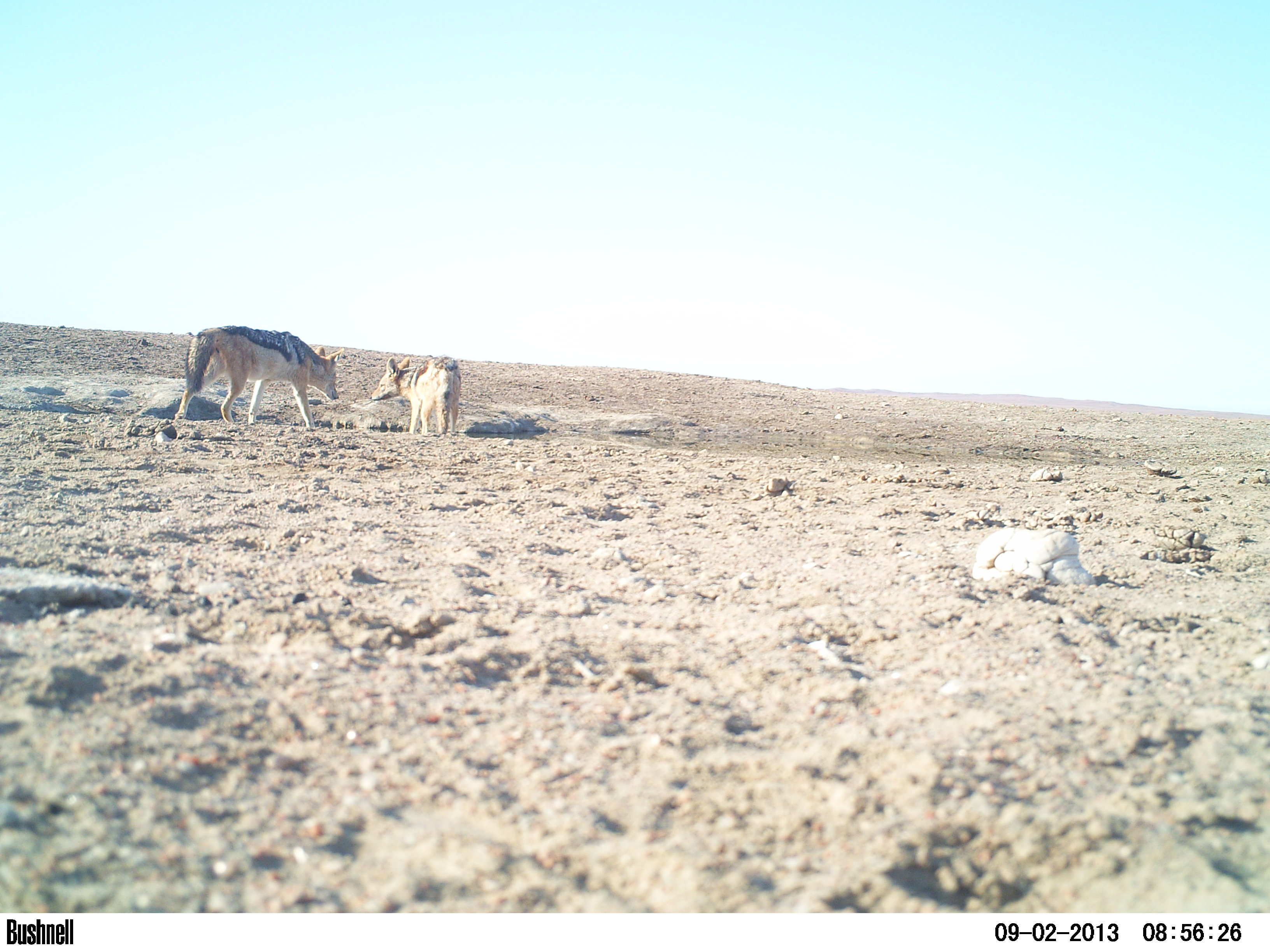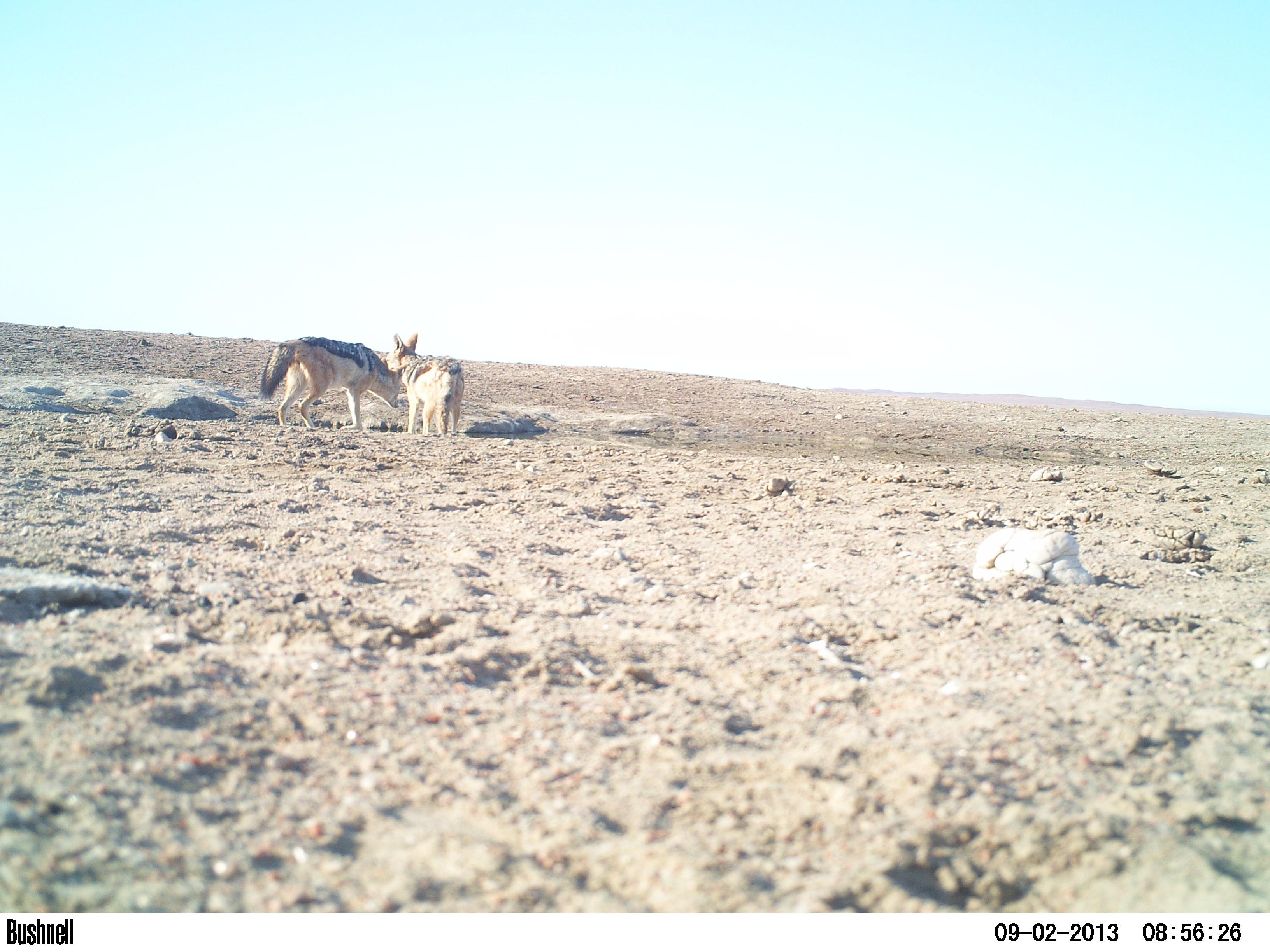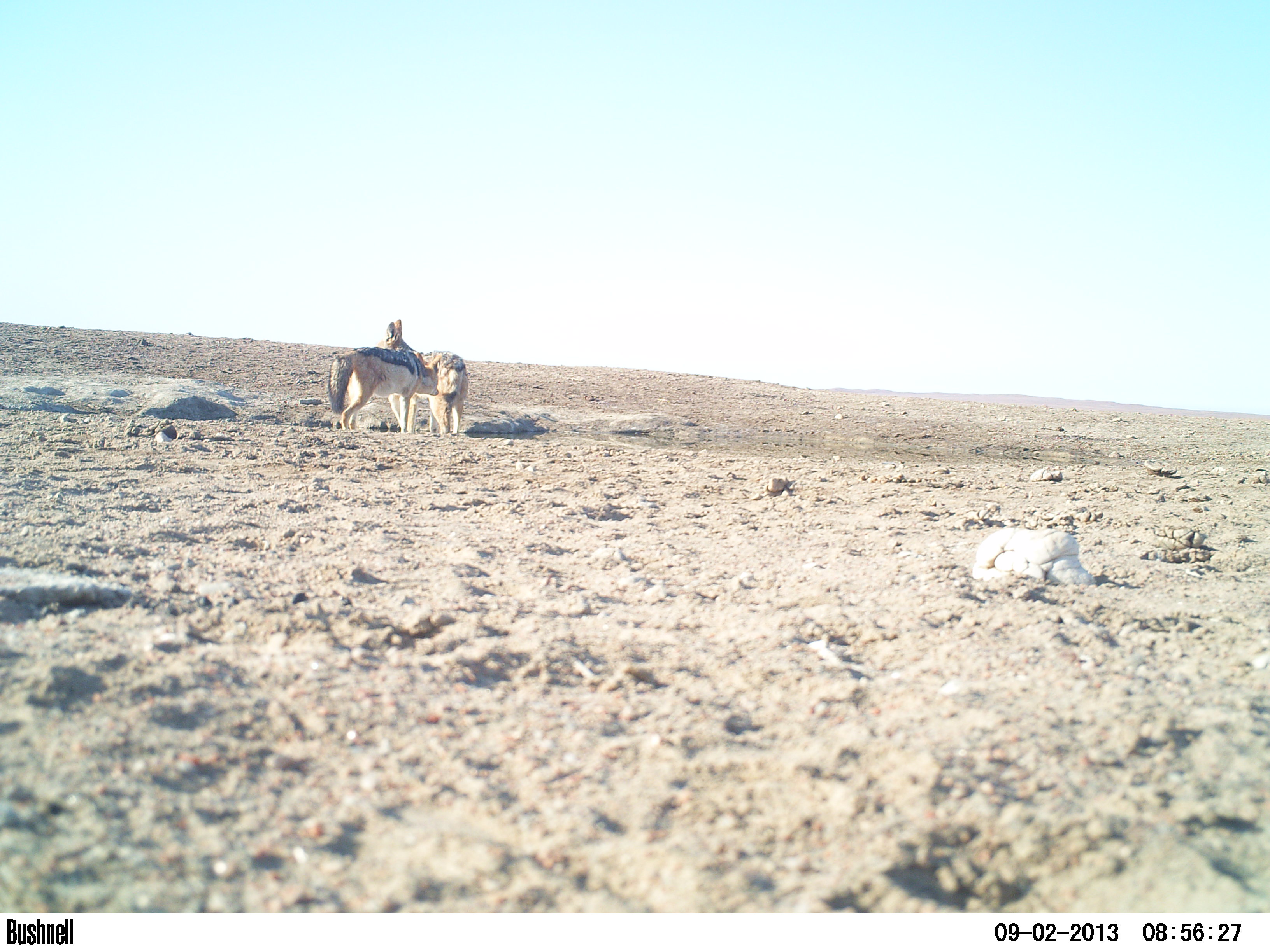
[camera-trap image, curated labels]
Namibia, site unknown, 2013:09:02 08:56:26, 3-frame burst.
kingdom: Animalia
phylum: Chordata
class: Mammalia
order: Carnivora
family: Canidae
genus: Lupulella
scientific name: Lupulella mesomelas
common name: black-backed jackal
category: canis mesomelas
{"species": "canis mesomelas (black-backed jackal) (Lupulella mesomelas)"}